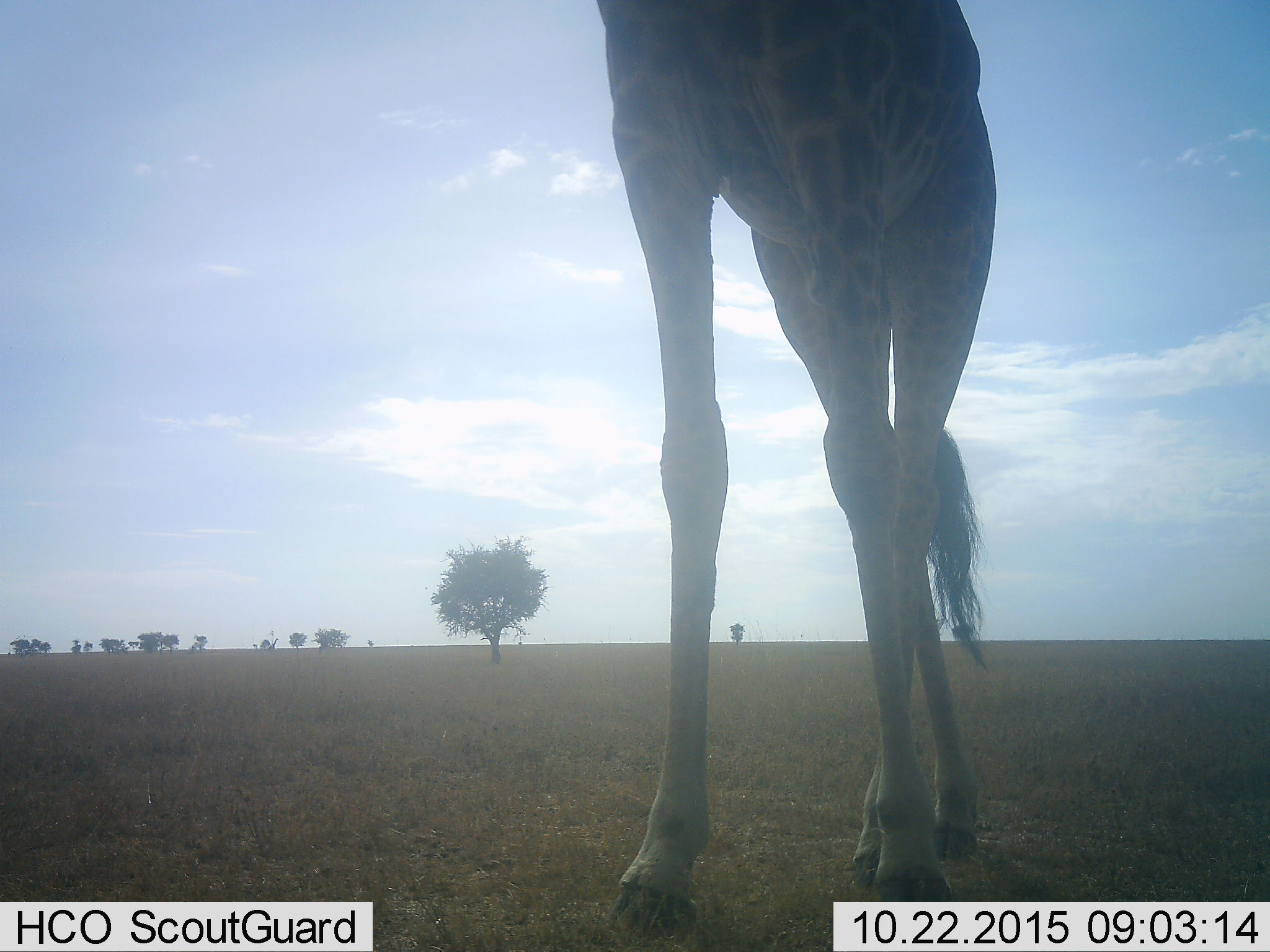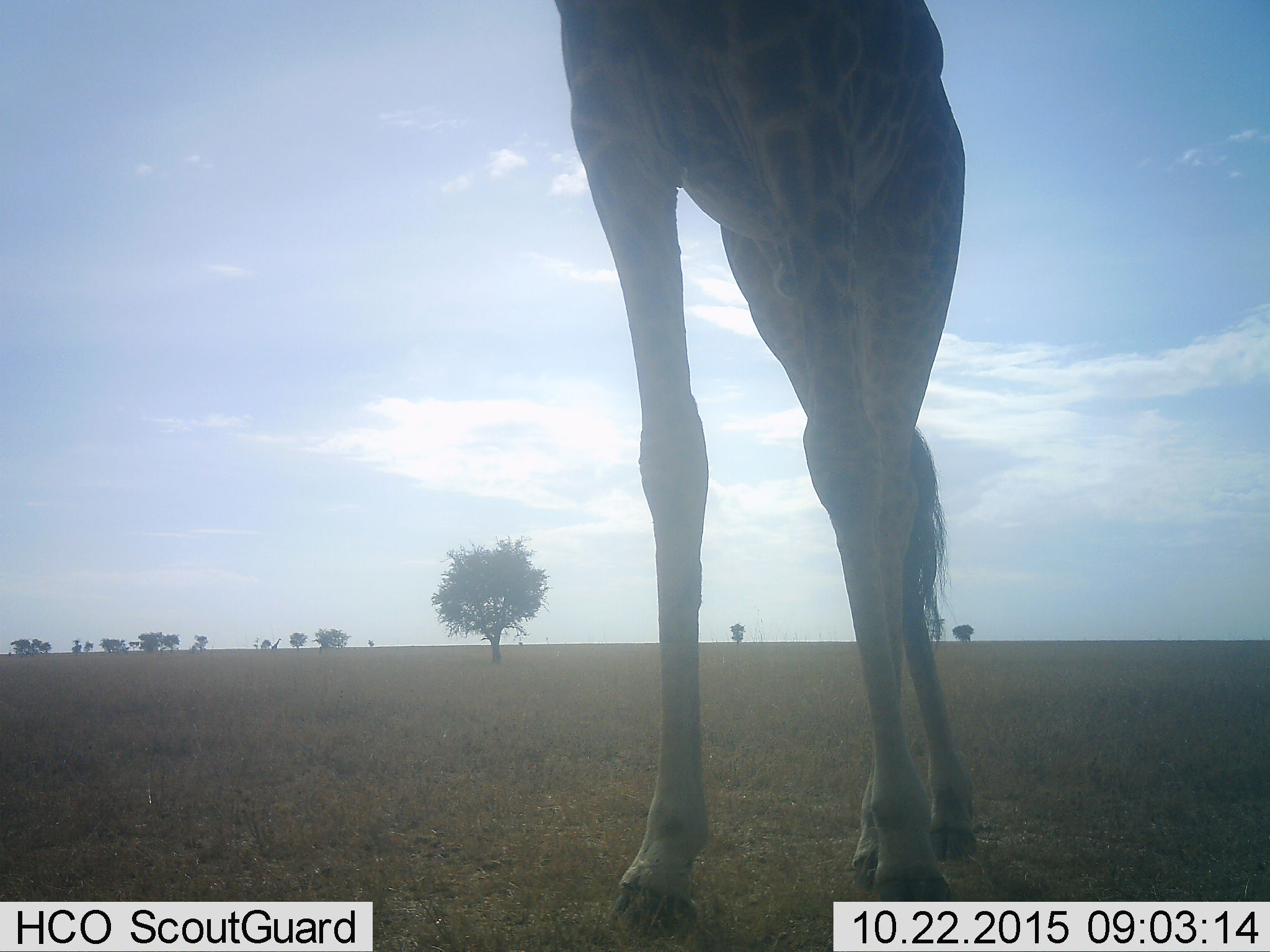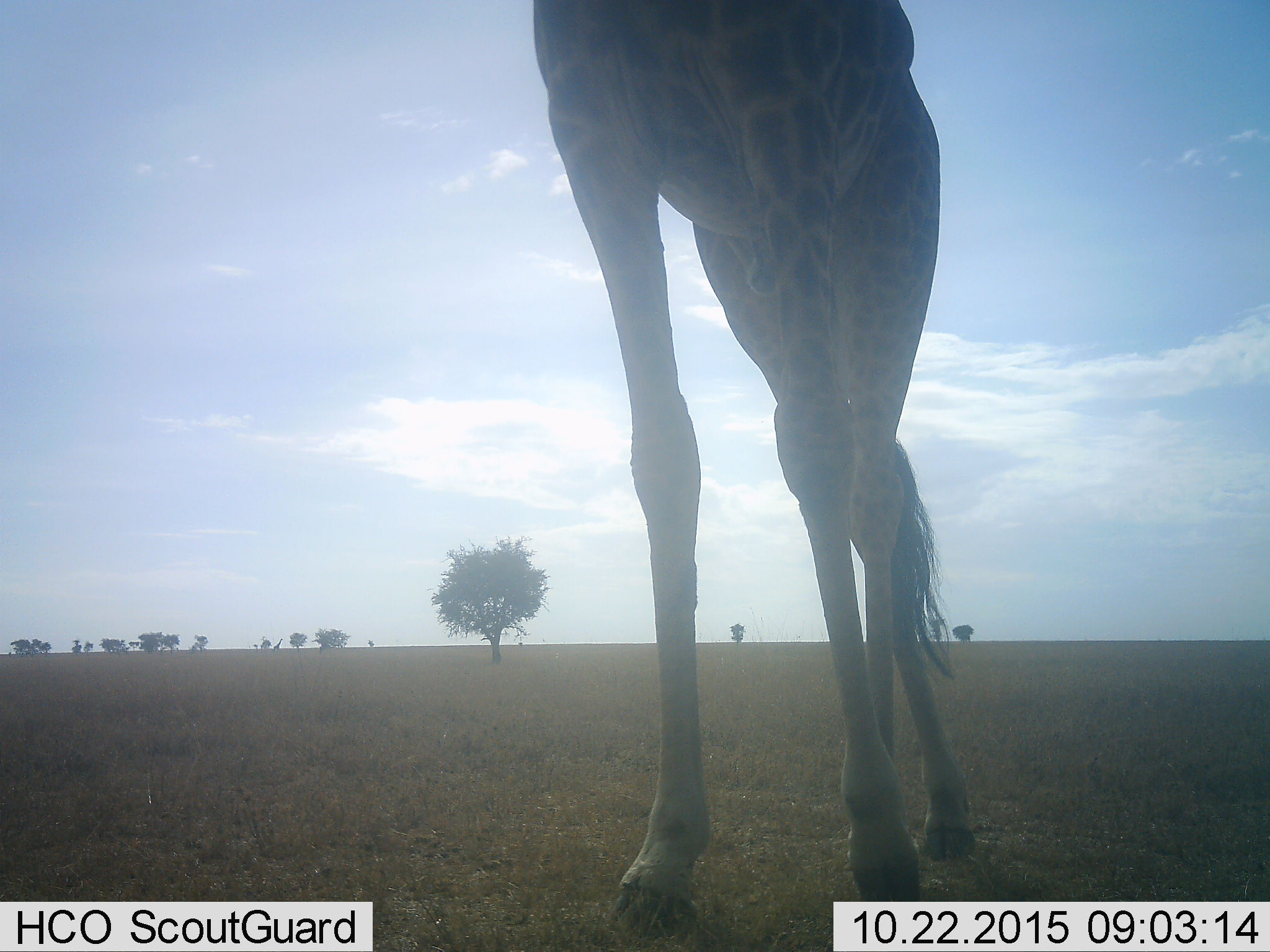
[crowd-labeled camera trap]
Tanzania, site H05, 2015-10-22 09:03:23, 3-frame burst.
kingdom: Animalia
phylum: Chordata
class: Mammalia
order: Artiodactyla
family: Giraffidae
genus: Giraffa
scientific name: Giraffa camelopardalis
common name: giraffe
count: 1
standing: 70%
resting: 10%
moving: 40%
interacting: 0%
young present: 0%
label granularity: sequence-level